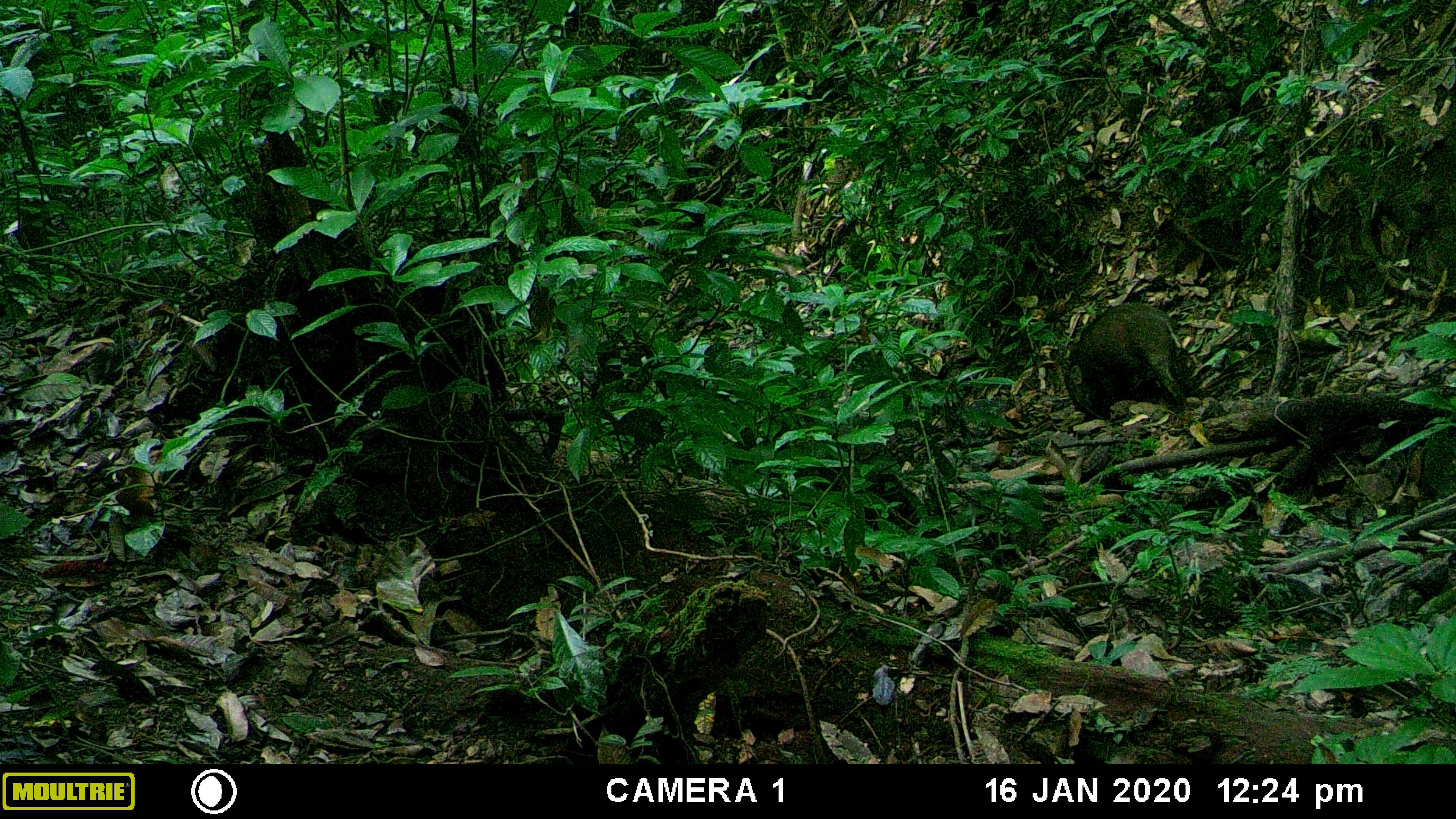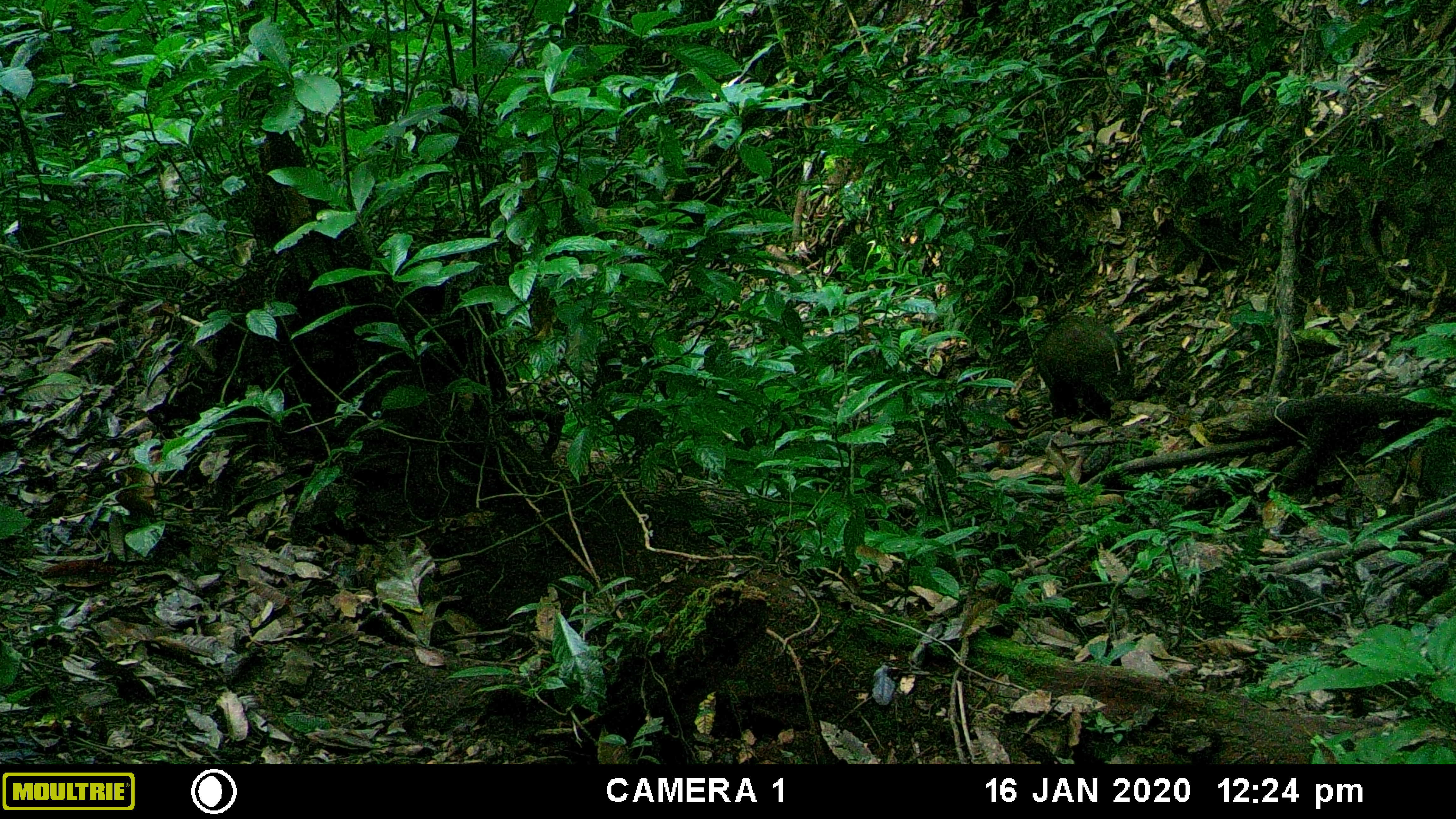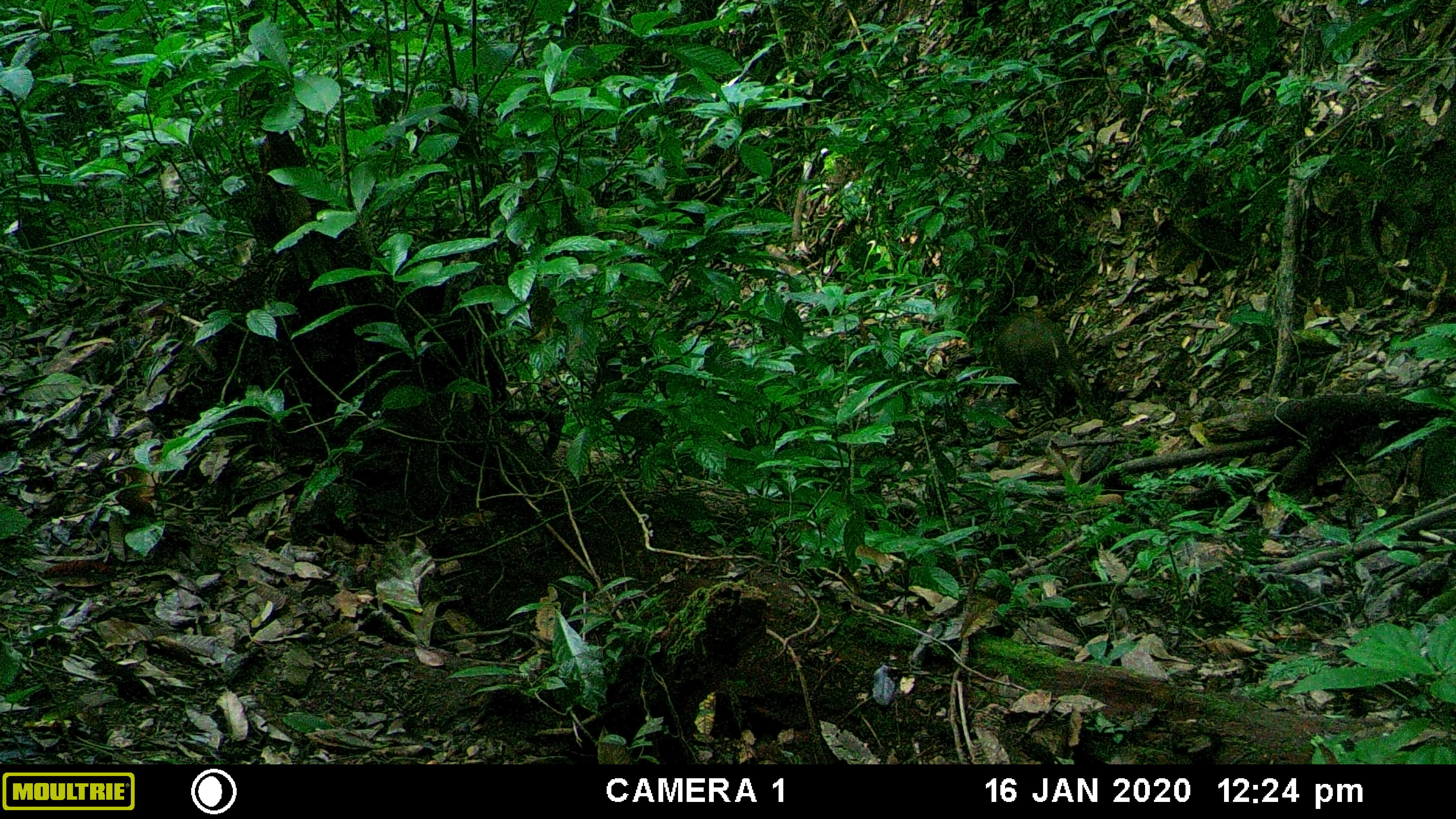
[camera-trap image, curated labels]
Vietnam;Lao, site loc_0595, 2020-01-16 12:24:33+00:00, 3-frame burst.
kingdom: Animalia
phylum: Chordata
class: Mammalia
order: Artiodactyla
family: Suidae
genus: Sus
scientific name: Sus scrofa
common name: eurasian wild pig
Eurasian wild pig (Sus scrofa). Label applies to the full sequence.